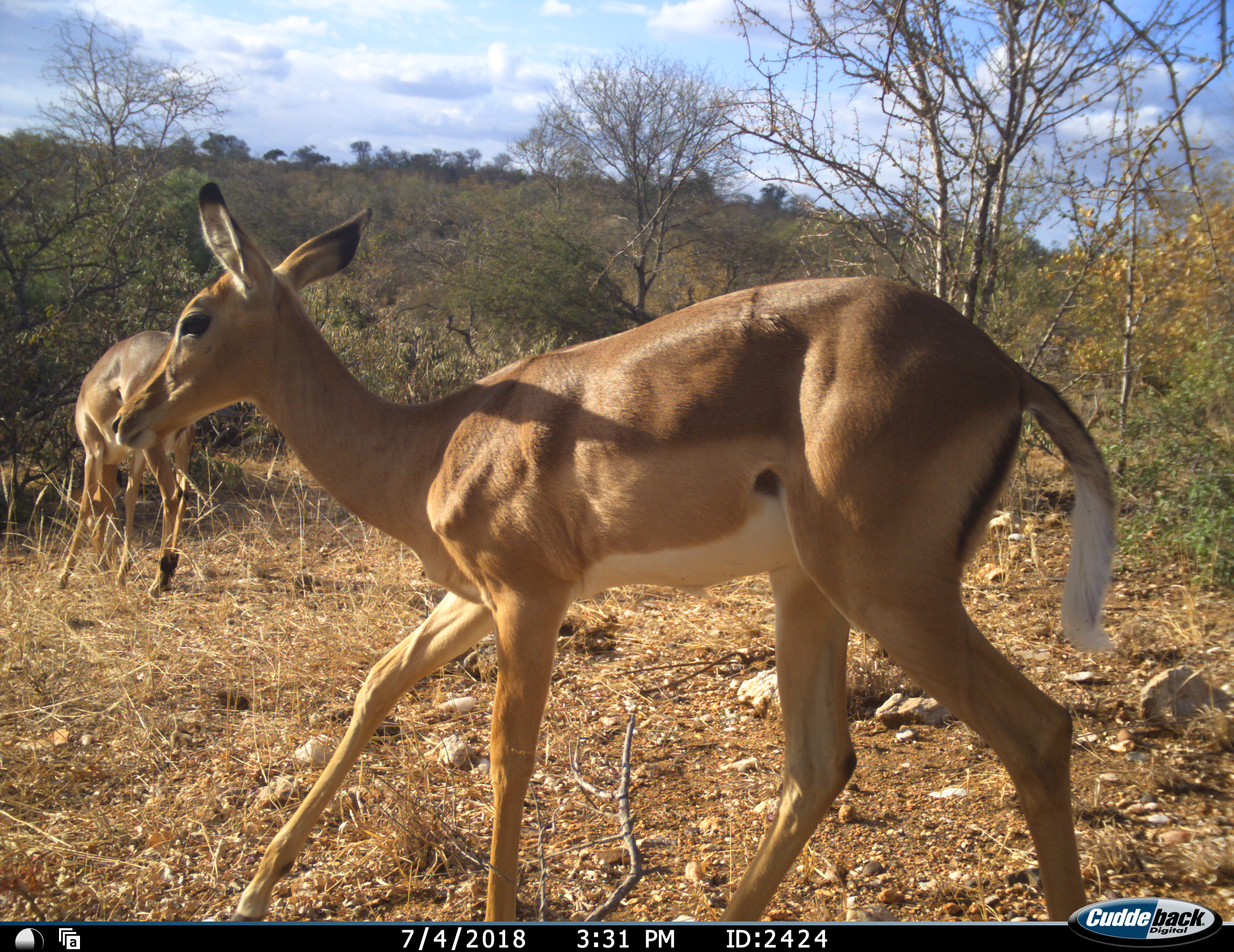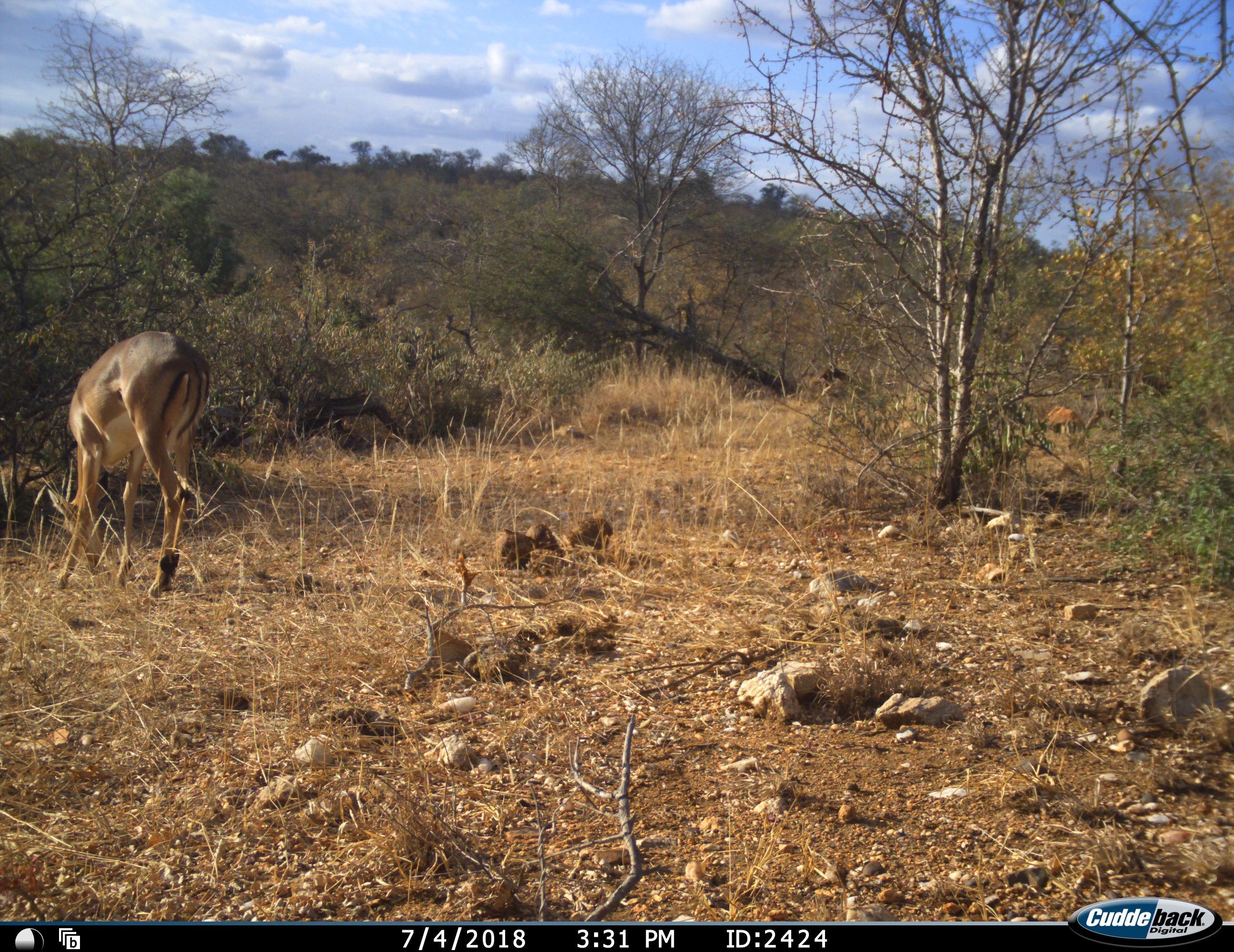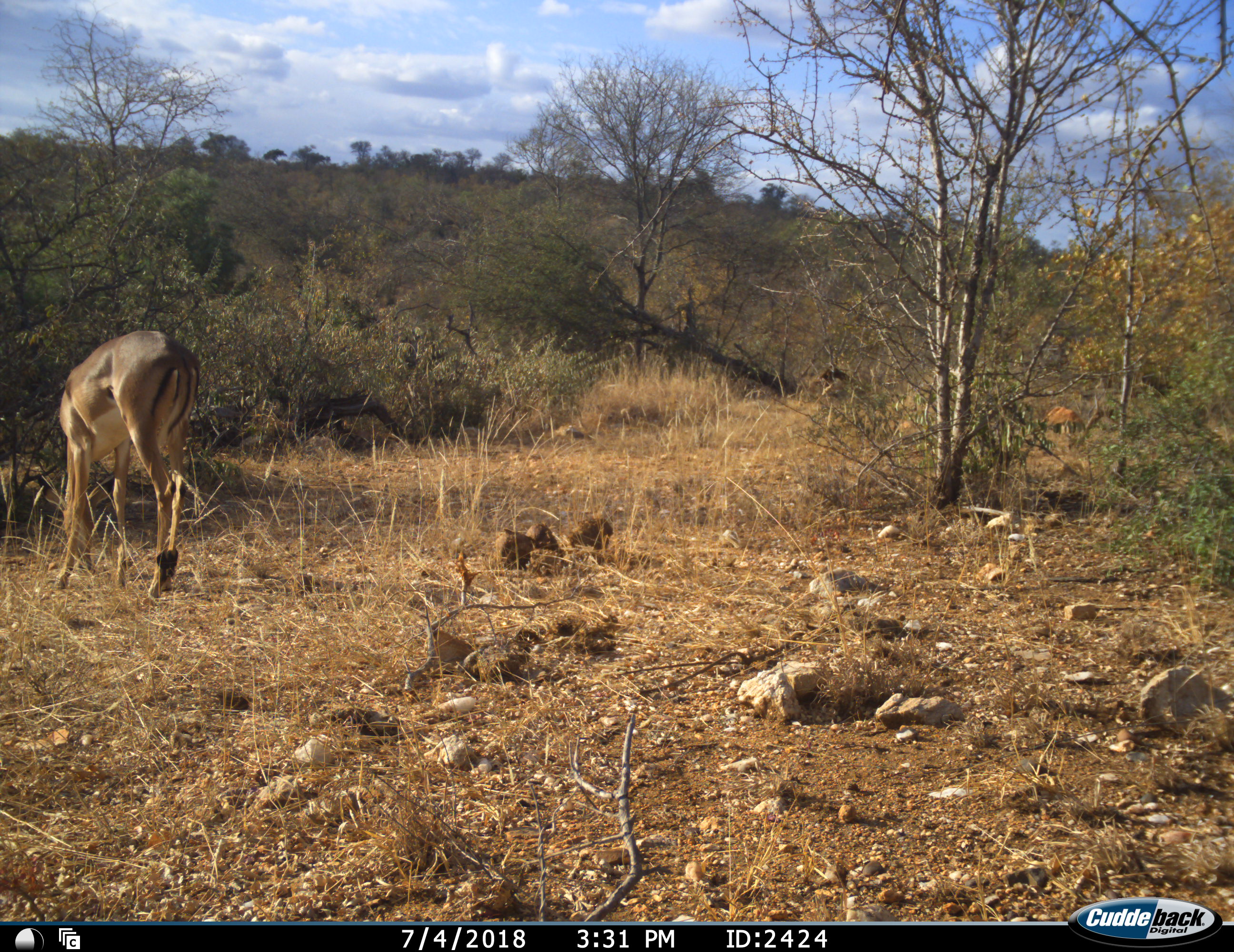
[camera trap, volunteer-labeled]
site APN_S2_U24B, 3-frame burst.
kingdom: Animalia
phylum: Chordata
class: Mammalia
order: Artiodactyla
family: Bovidae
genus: Aepyceros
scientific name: Aepyceros melampus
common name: impala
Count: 2.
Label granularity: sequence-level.